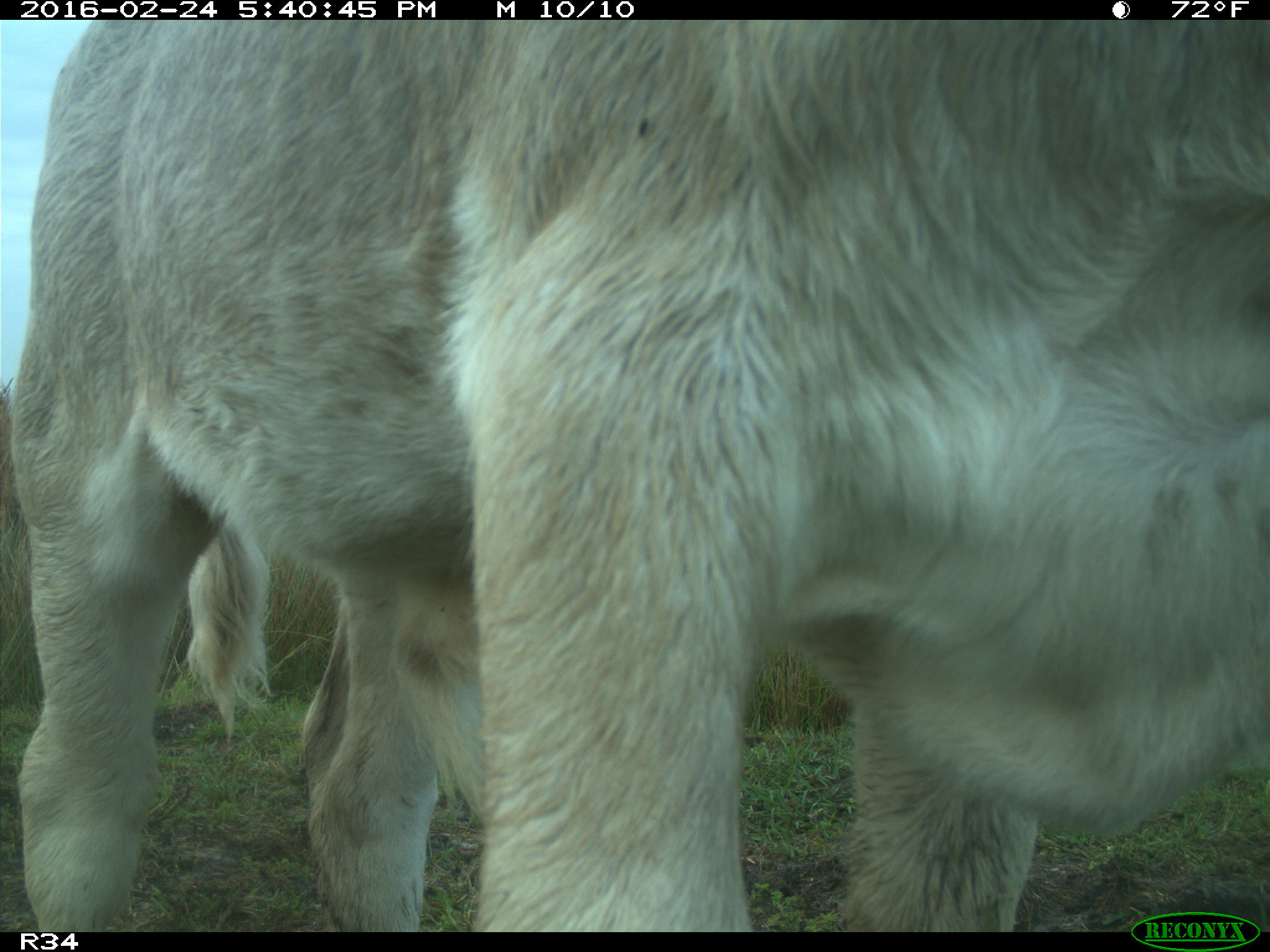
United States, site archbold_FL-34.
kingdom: Animalia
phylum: Chordata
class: Mammalia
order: Artiodactyla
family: Bovidae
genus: Bos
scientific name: Bos taurus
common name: domestic cow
Bos taurus (domestic cow).